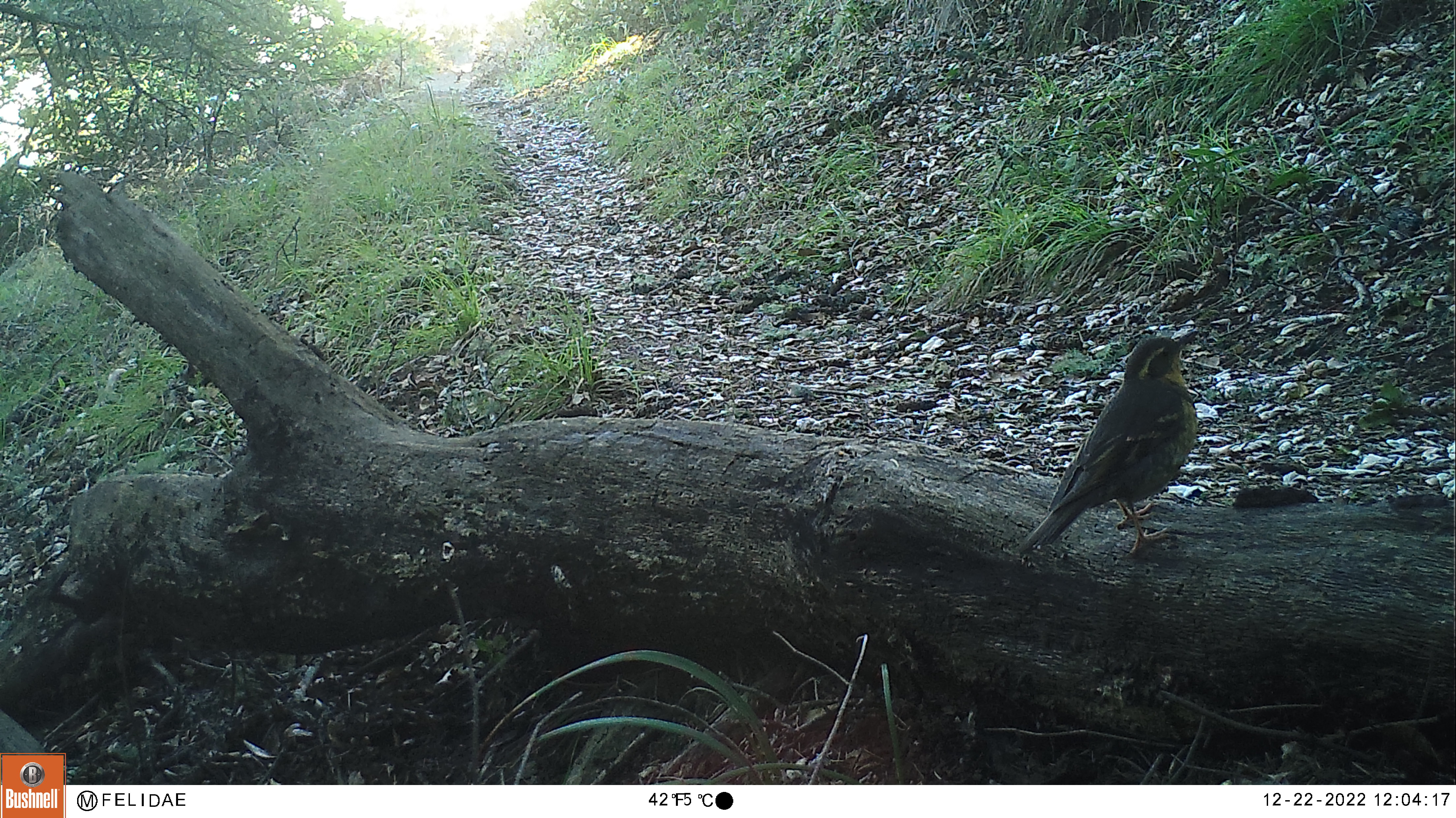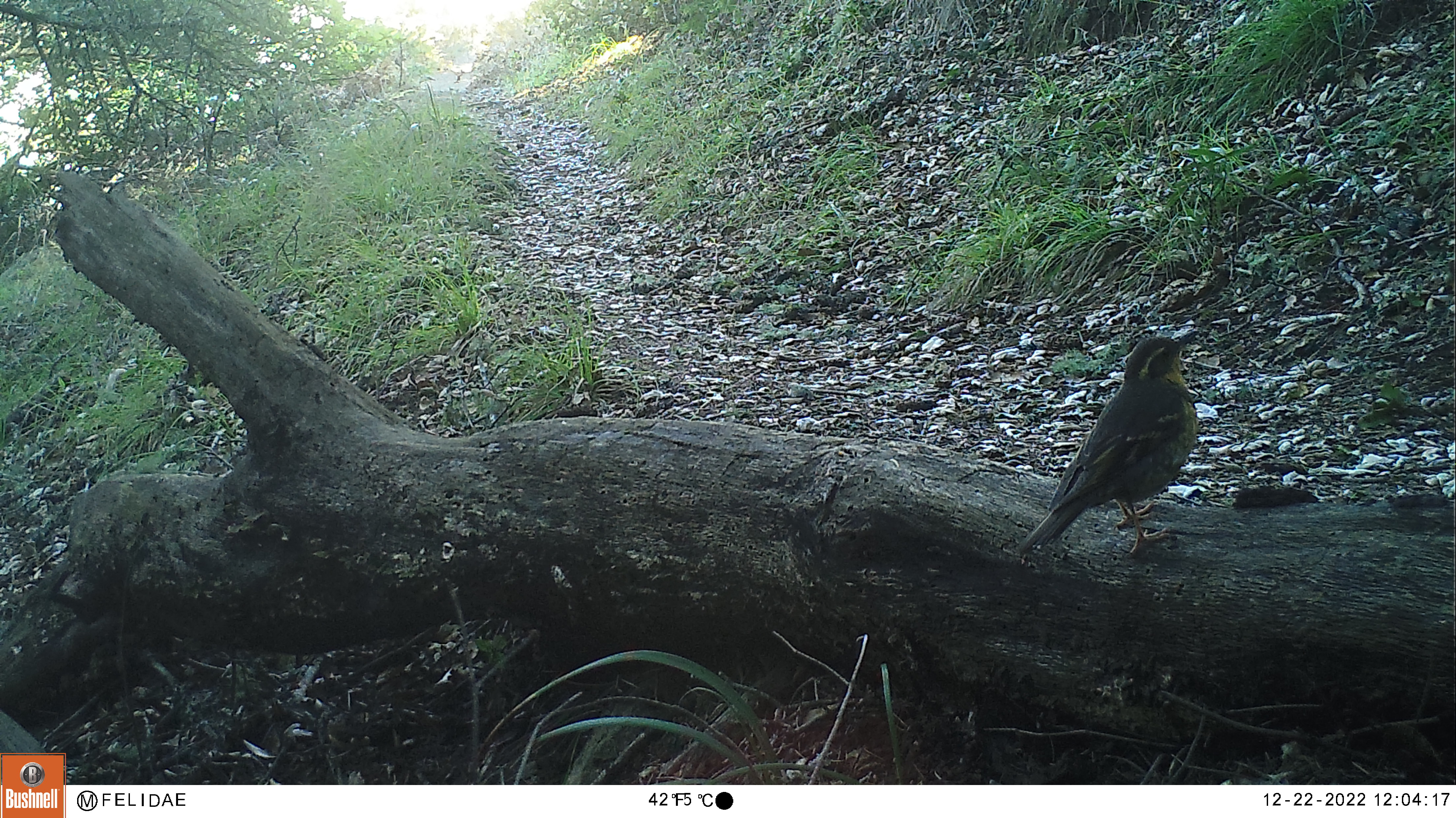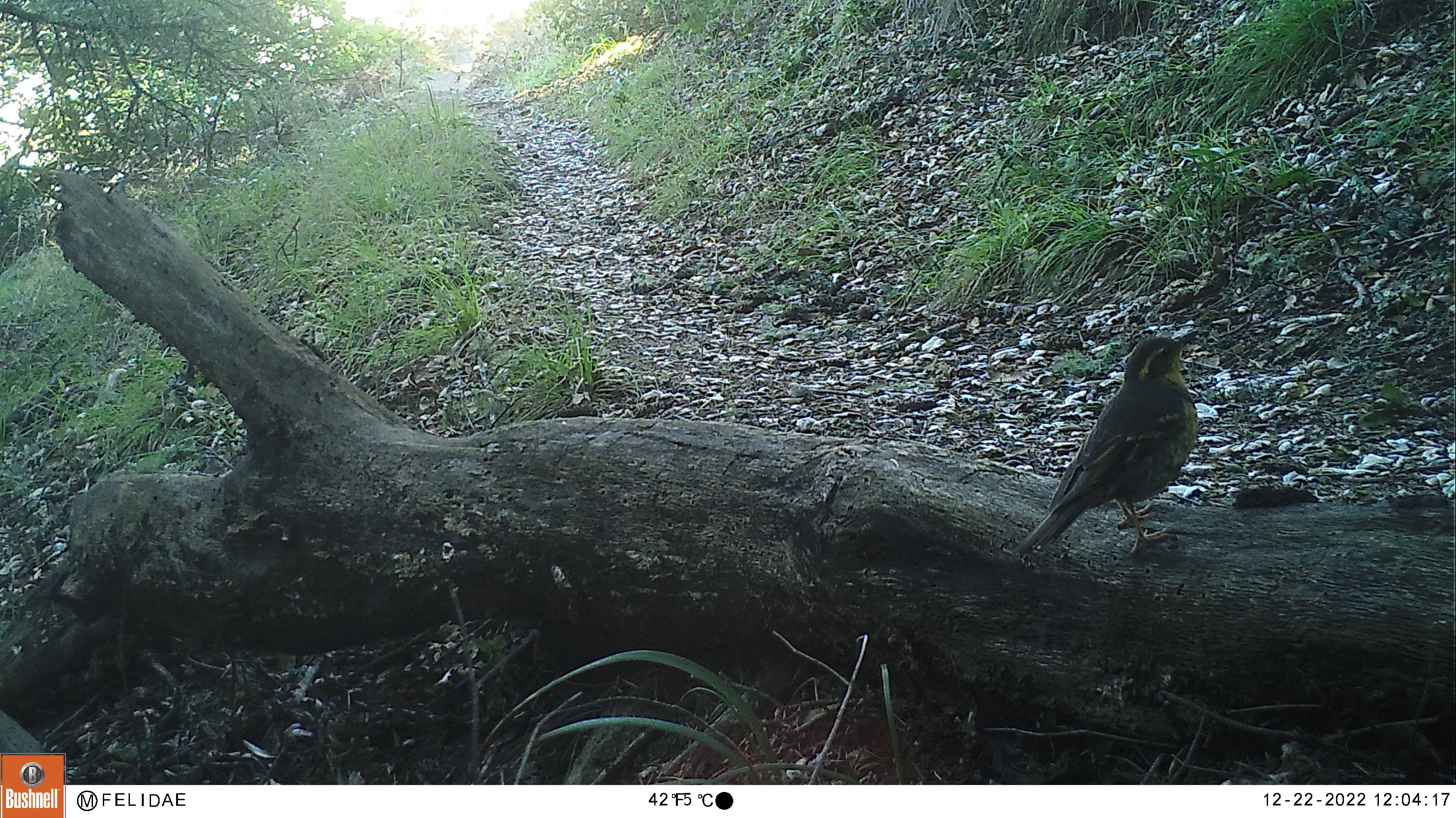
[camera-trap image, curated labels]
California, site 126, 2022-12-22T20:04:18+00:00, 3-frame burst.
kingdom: Animalia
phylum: Chordata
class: Aves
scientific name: Aves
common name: bird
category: unknown bird